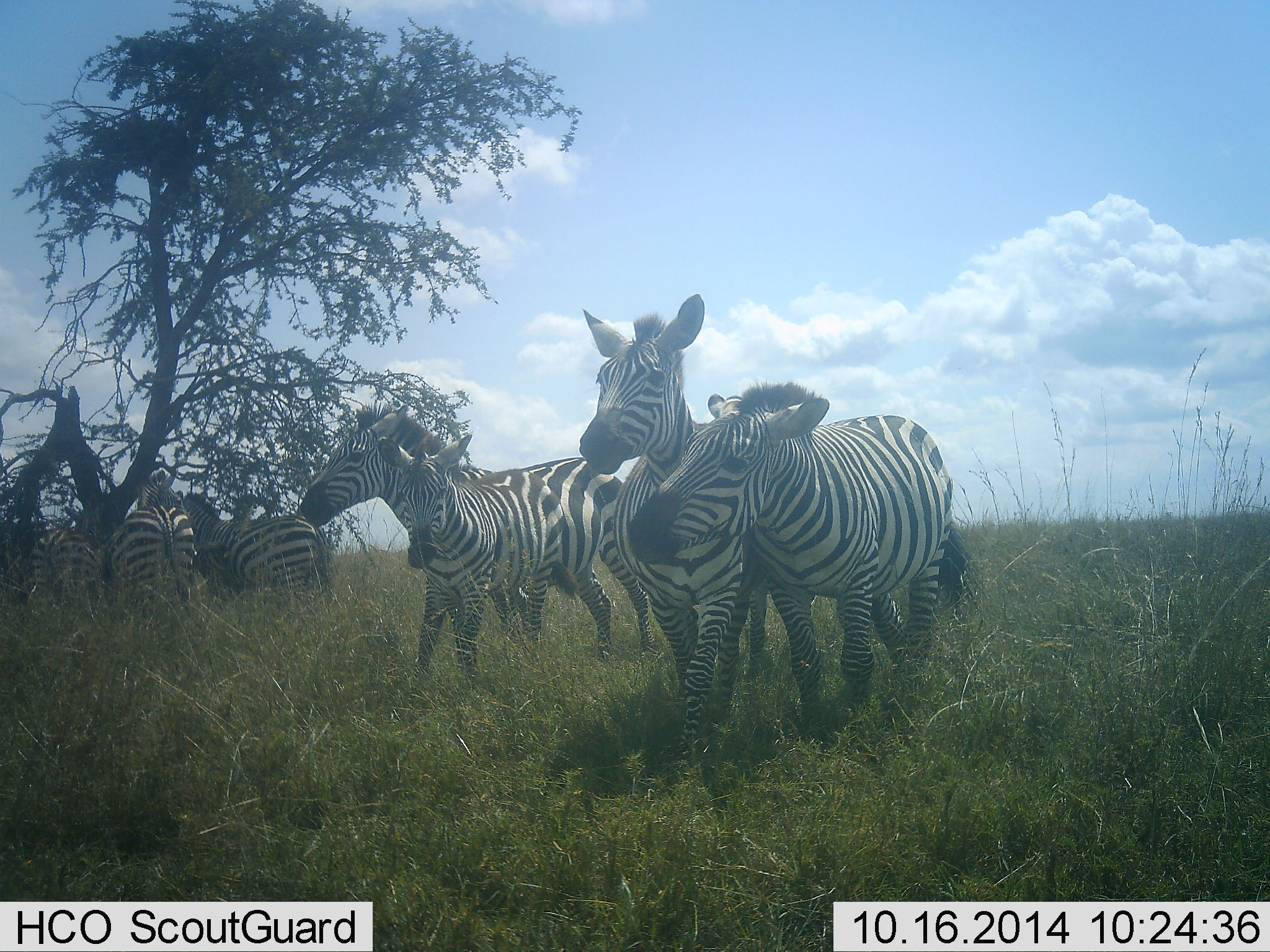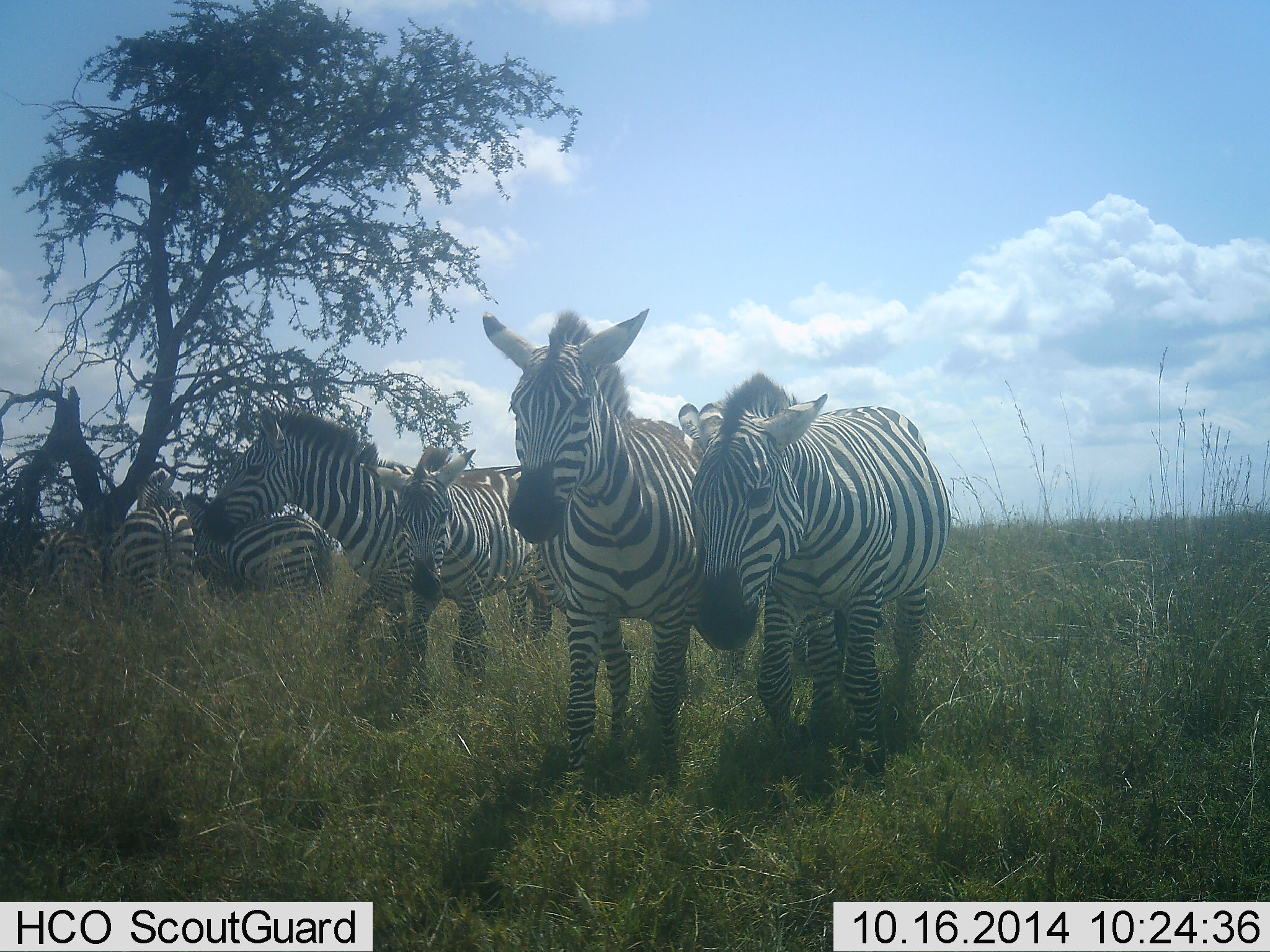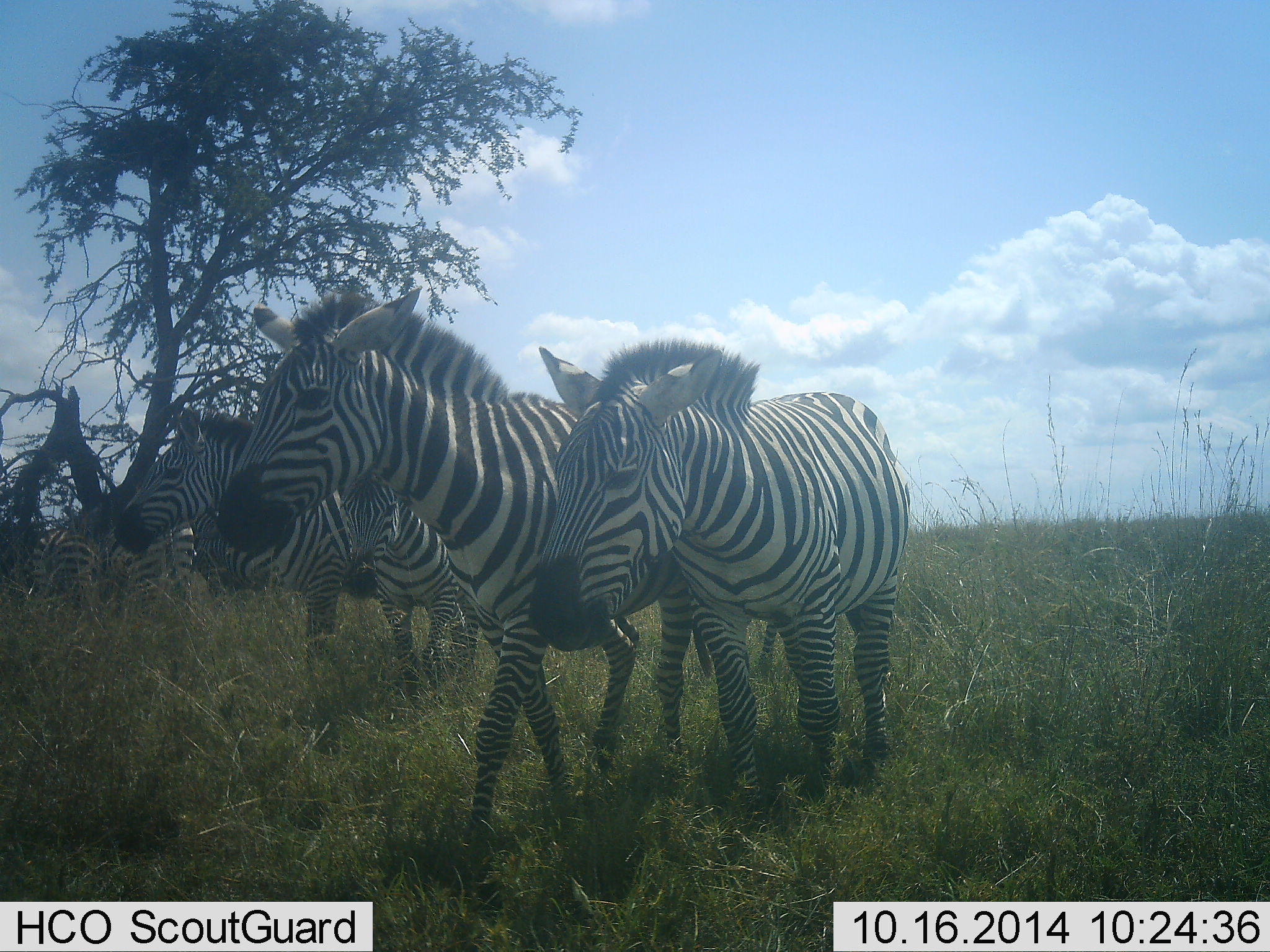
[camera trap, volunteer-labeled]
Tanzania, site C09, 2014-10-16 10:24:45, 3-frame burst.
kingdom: Animalia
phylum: Chordata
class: Mammalia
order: Perissodactyla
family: Equidae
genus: Equus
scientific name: Equus quagga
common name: plains zebra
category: zebra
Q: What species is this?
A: Zebra (plains zebra) (Equus quagga).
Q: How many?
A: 7.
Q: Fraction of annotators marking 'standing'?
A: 40%.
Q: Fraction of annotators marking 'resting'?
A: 30%.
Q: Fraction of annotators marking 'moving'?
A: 90%.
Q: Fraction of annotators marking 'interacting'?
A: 0%.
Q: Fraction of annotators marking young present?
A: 50%.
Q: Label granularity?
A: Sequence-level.